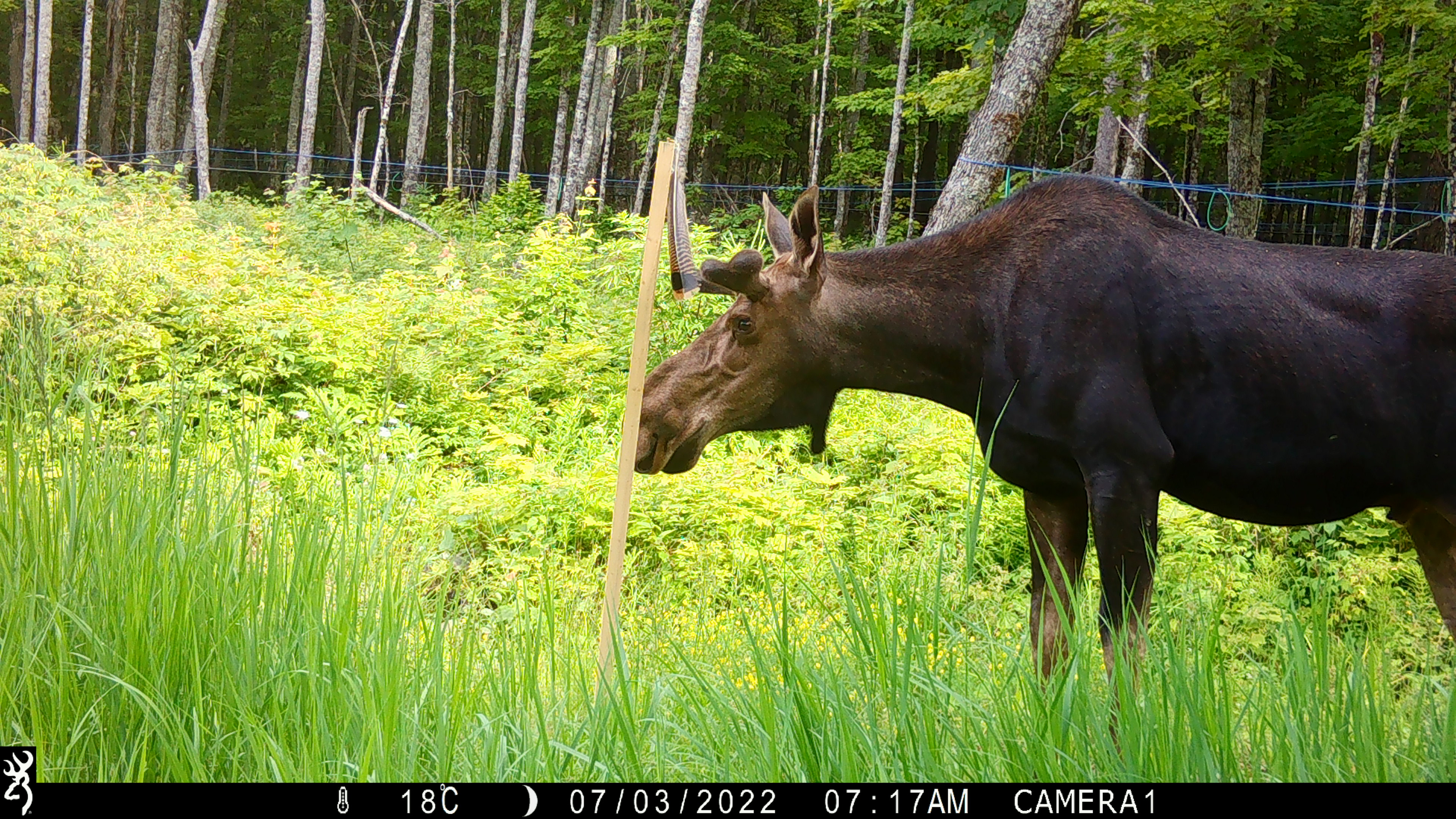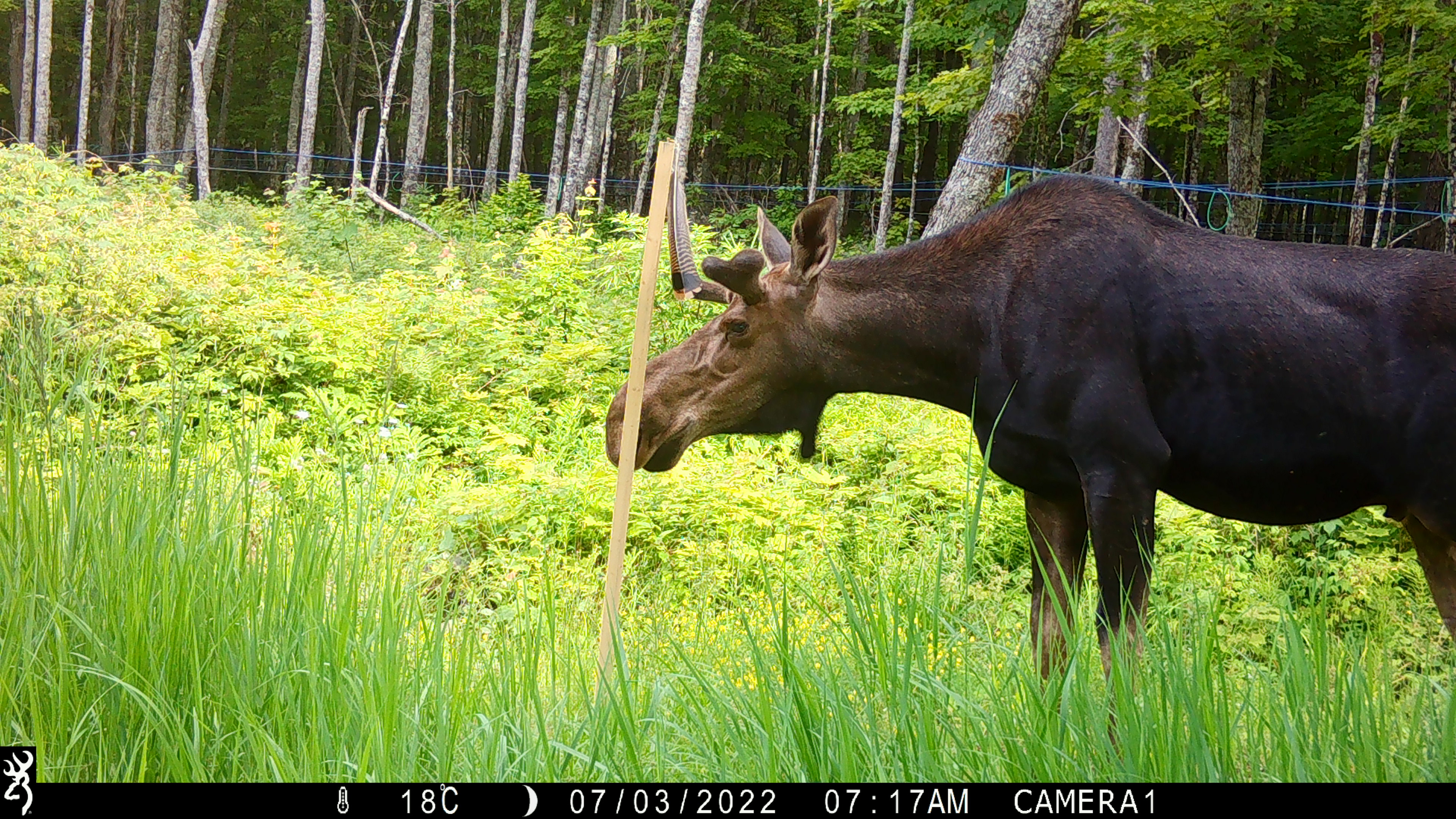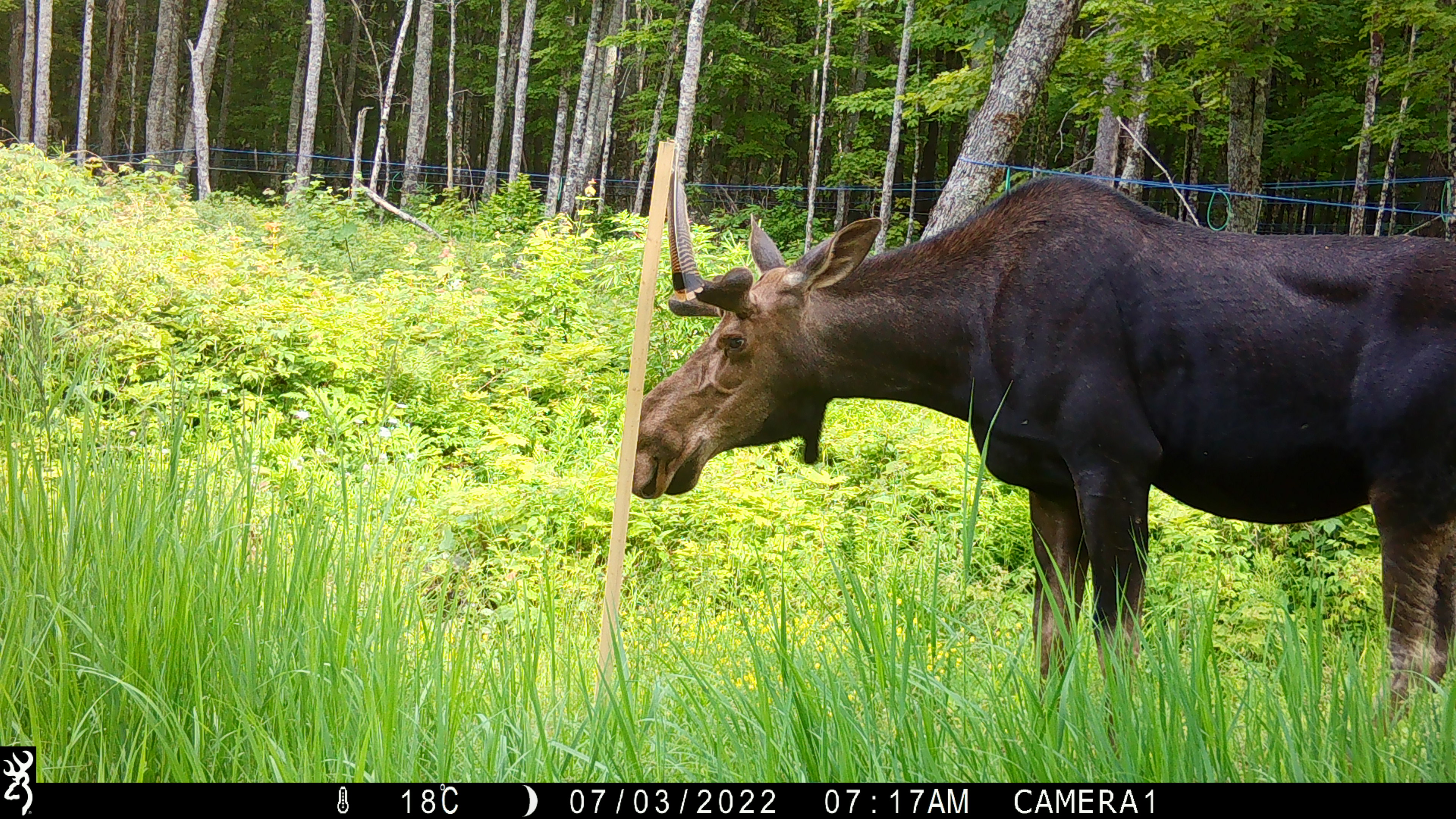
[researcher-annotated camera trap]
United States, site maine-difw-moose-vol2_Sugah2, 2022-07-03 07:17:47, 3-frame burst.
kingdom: Animalia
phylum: Chordata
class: Mammalia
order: Artiodactyla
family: Cervidae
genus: Alces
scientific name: Alces alces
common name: moose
Moose (Alces alces).